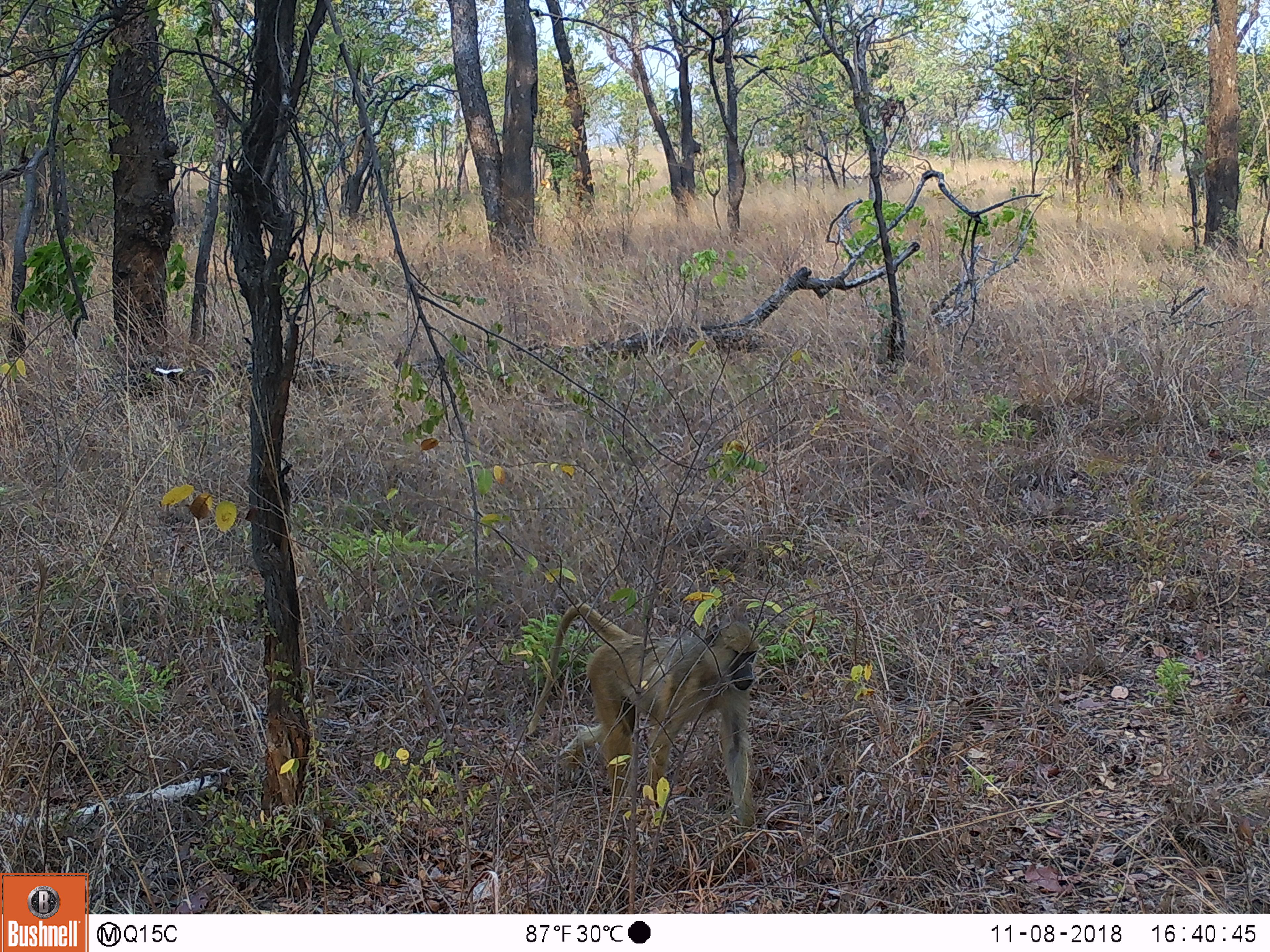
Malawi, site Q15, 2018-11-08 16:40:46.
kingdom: Animalia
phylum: Chordata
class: Mammalia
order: Primates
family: Cercopithecidae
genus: Papio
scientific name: Papio cynocephalus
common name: yellow baboon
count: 1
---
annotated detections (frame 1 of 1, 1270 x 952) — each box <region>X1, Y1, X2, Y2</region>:
yellow baboon: <region>516, 590, 773, 842</region>